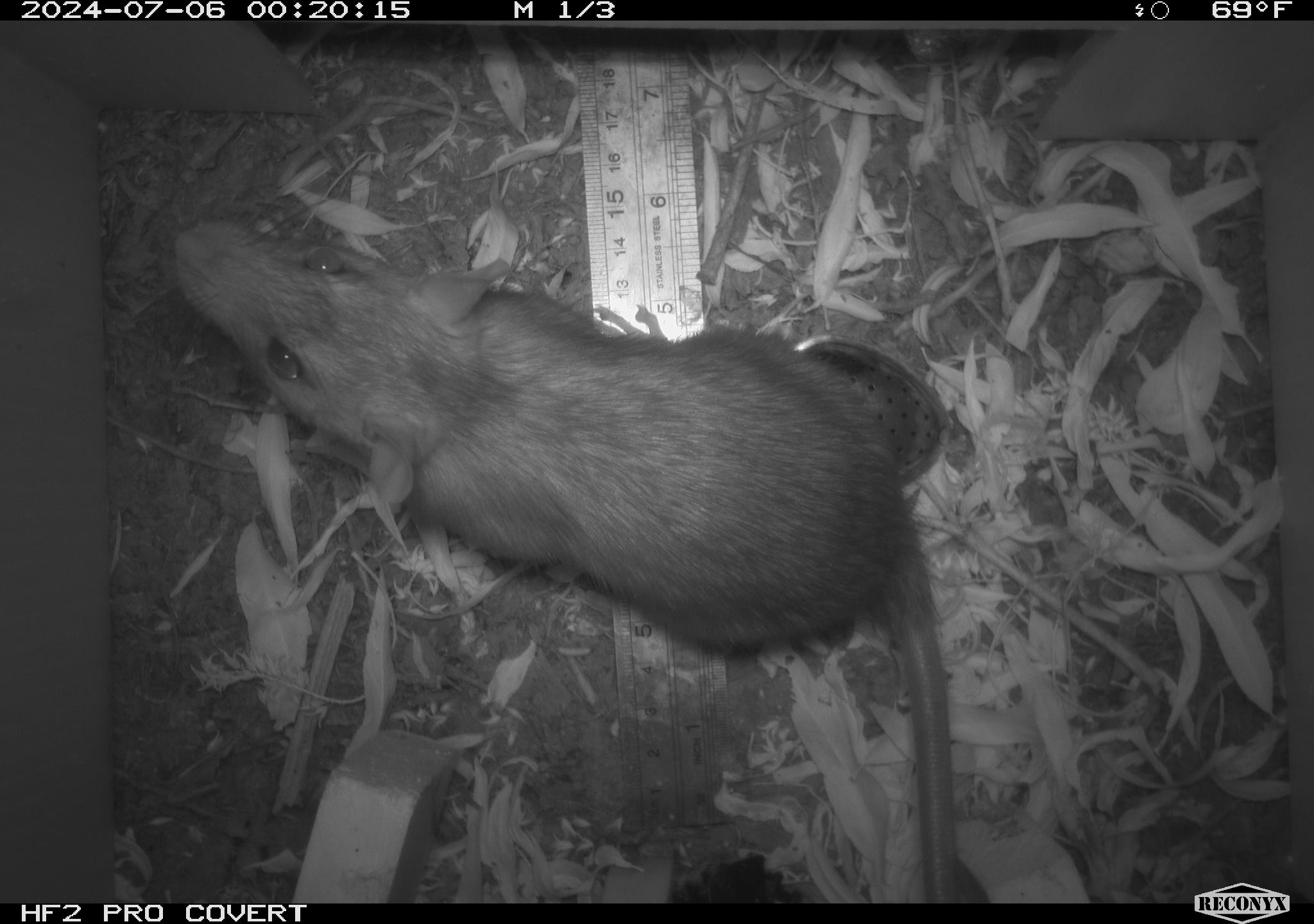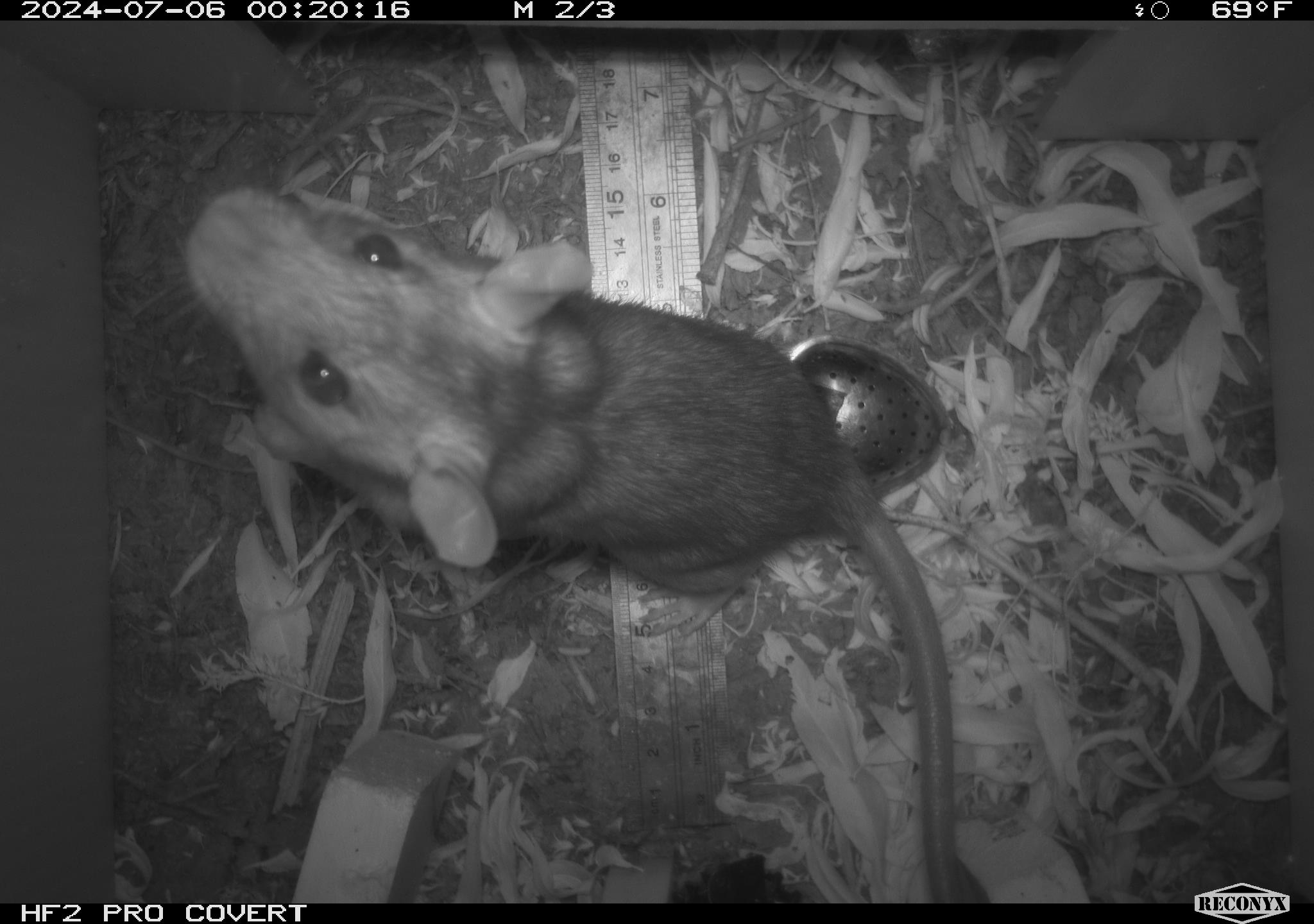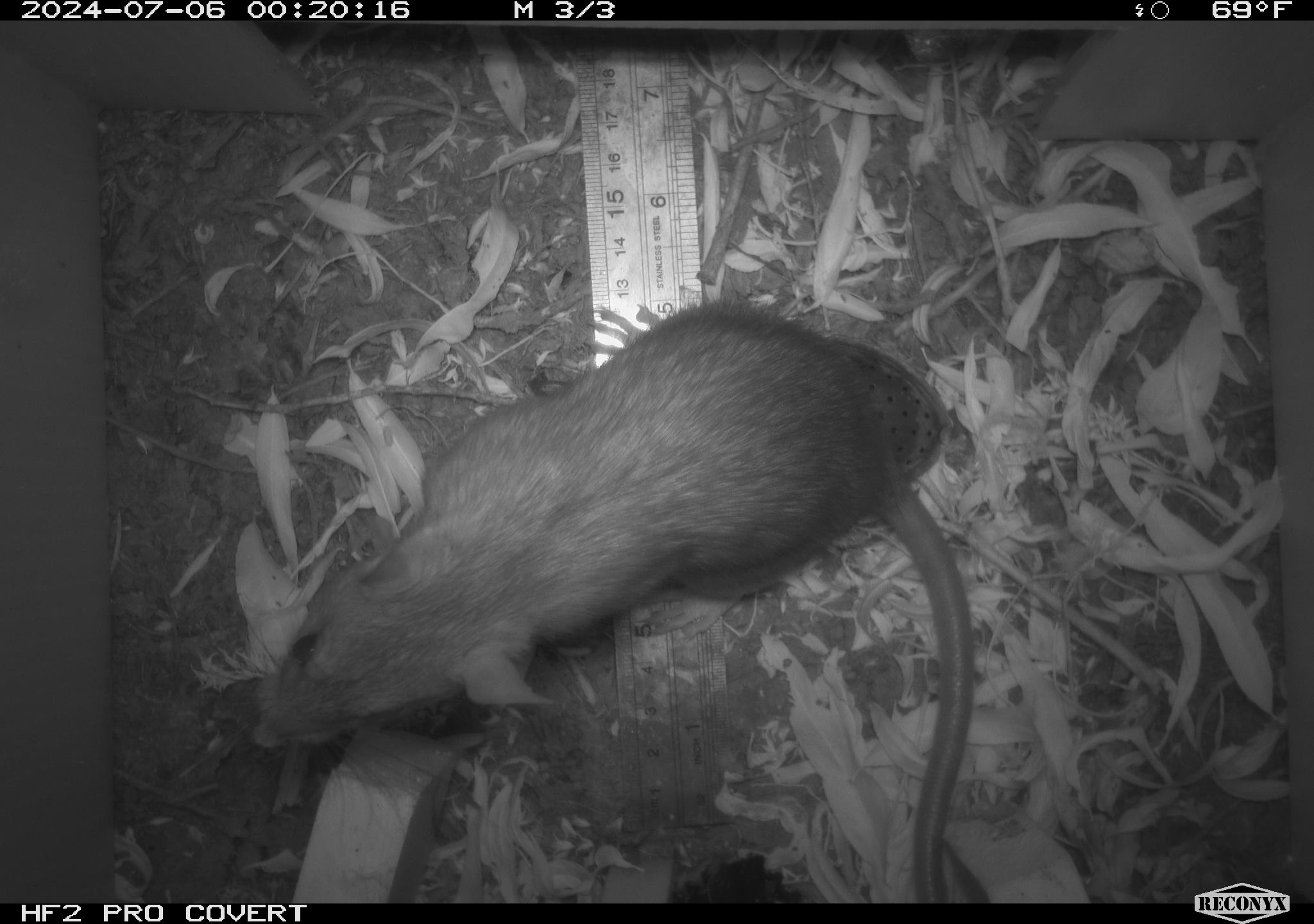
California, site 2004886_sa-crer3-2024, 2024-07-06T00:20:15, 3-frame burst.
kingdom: Animalia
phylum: Chordata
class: Mammalia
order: Rodentia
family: Muridae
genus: Rattus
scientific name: Rattus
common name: rat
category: rattus species